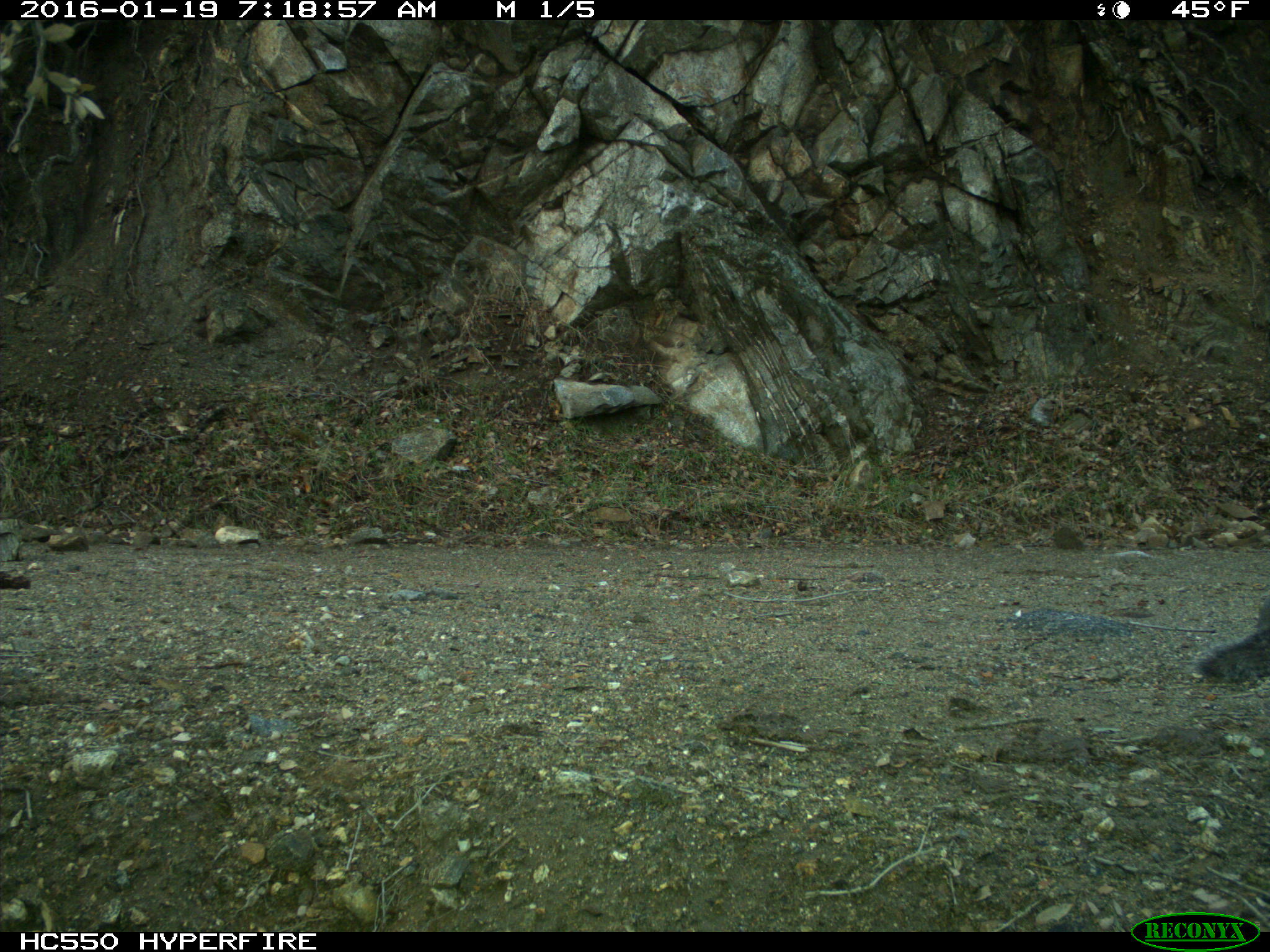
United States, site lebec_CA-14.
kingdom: Animalia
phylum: Chordata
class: Mammalia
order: Rodentia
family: Sciuridae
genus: Sciurus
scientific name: Sciurus carolinensis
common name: eastern gray squirrel